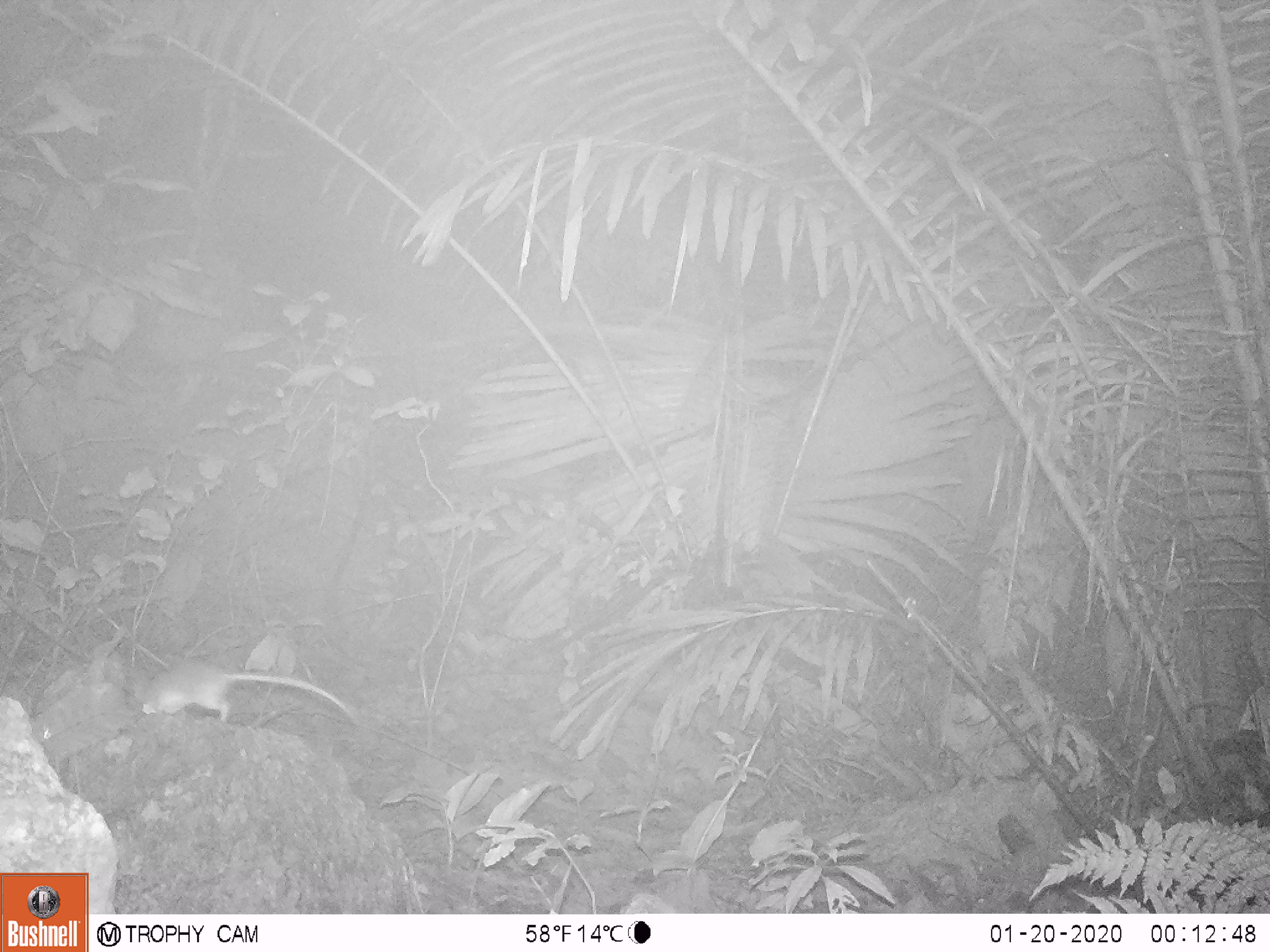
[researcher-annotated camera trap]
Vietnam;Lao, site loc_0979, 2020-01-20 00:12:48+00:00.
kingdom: Animalia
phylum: Chordata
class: Mammalia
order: Rodentia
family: Muridae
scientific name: Muridae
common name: old-world mice and rats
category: unidentified murid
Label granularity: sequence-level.